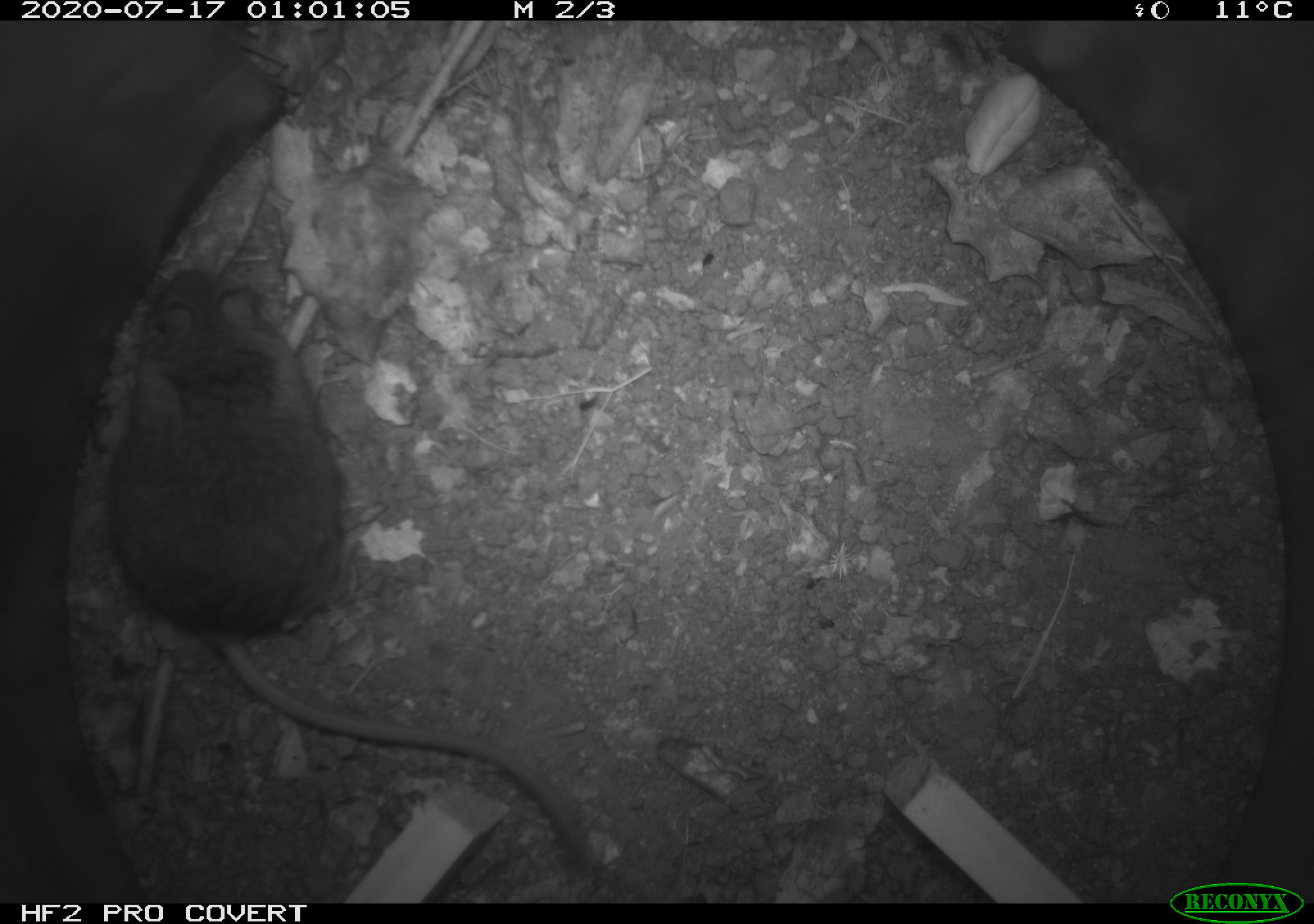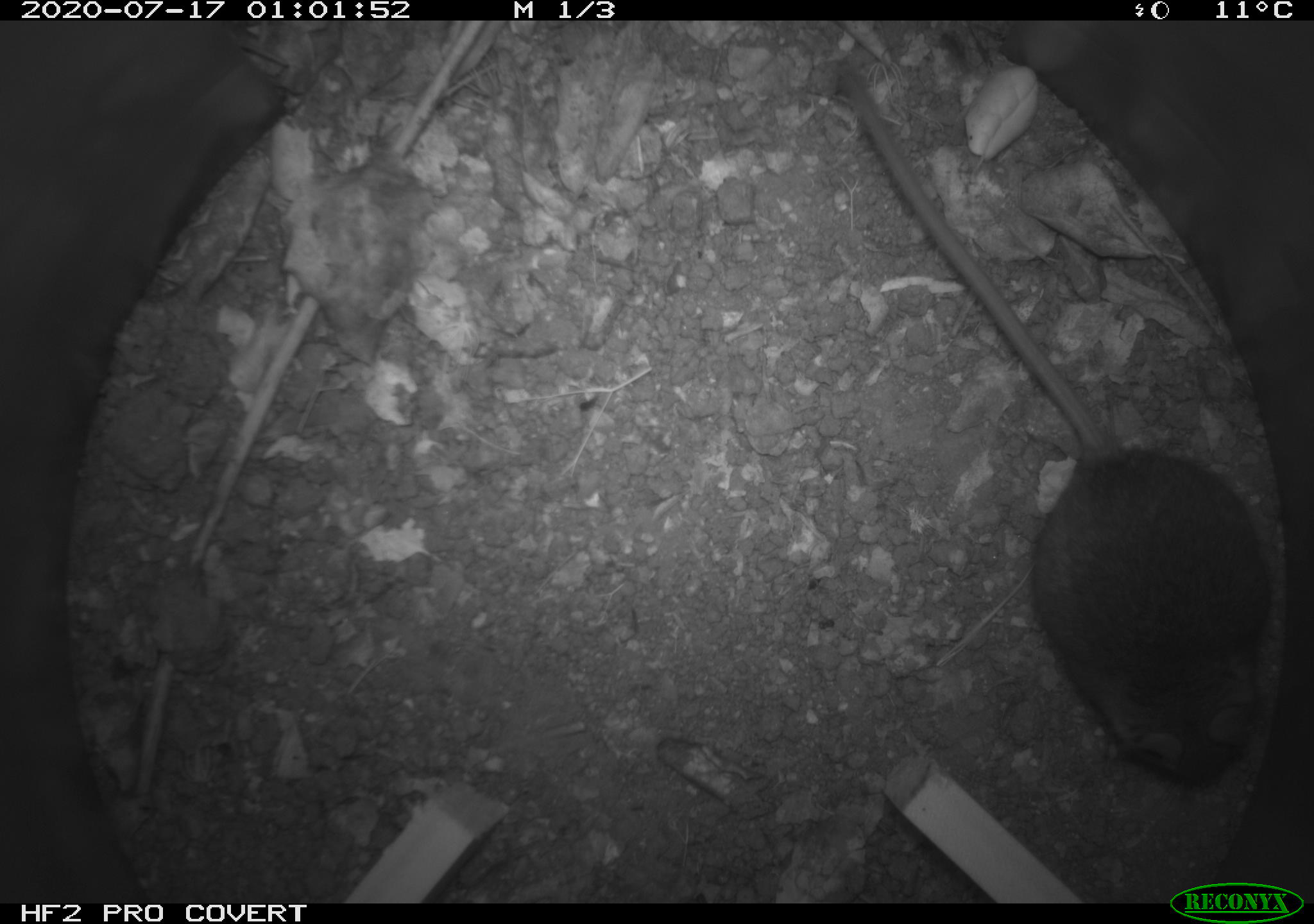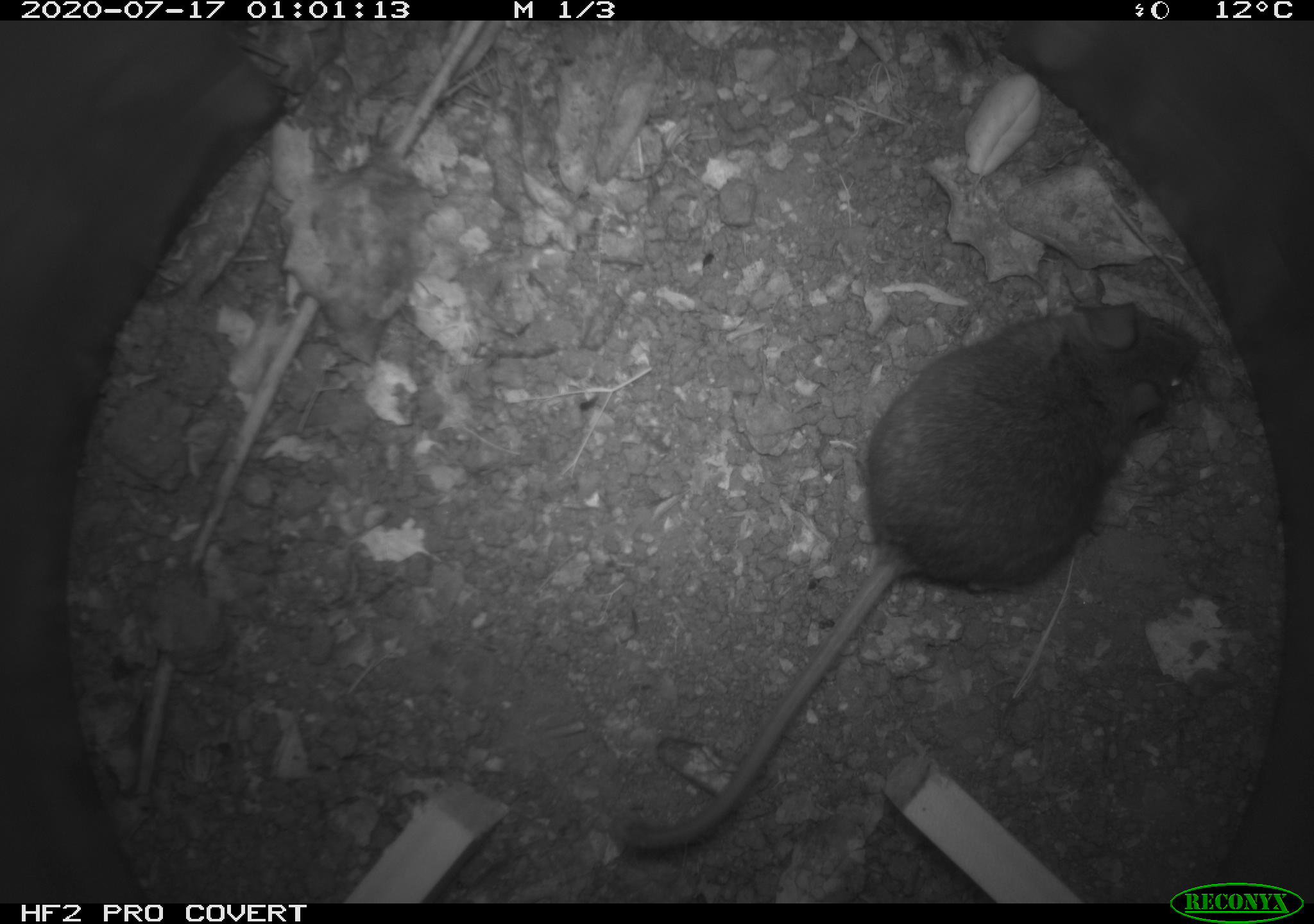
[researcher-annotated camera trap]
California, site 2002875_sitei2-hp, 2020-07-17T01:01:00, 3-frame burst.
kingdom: Animalia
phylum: Chordata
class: Mammalia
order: Rodentia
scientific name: Rodentia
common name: rodent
Rodent (Rodentia).